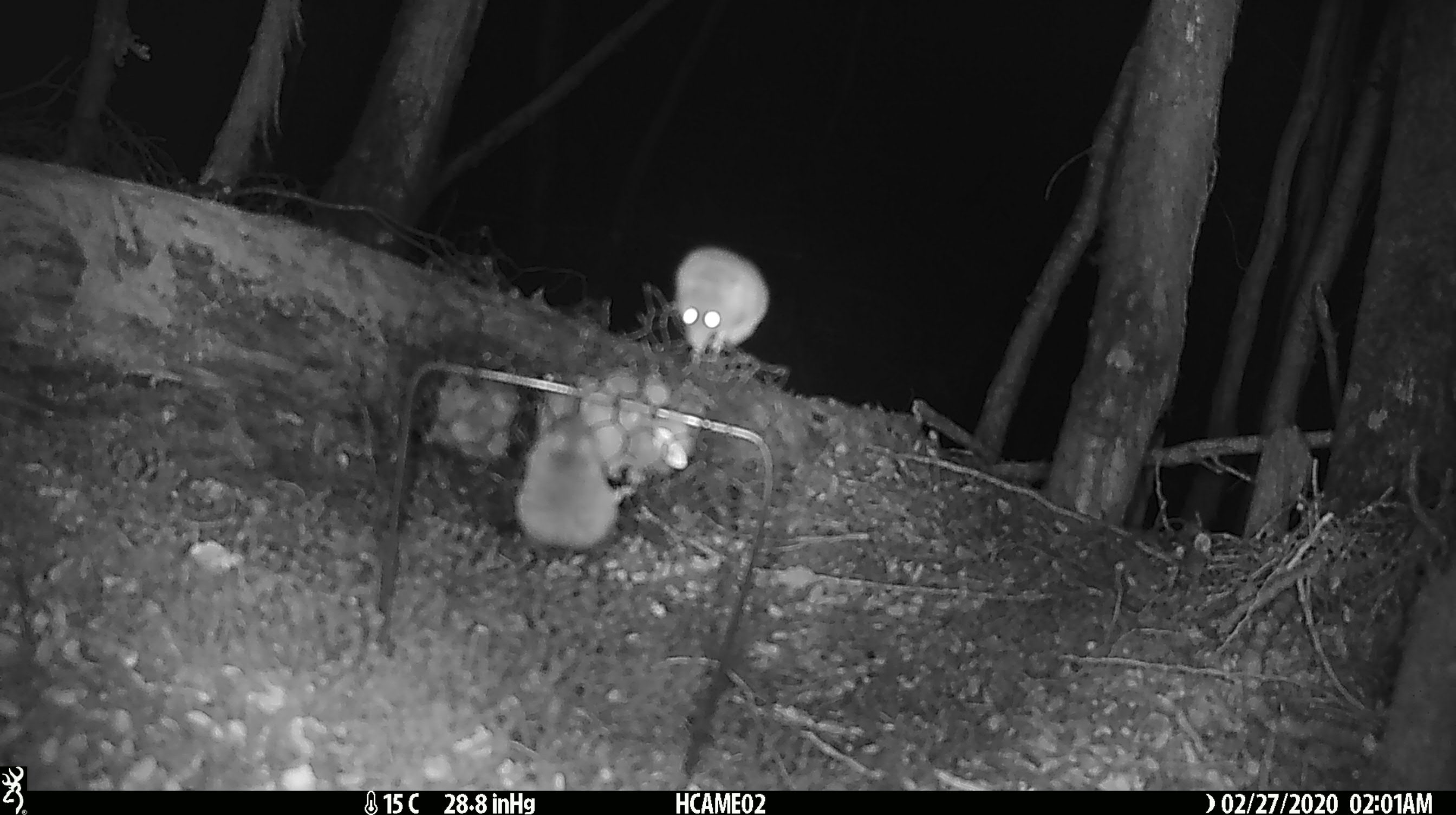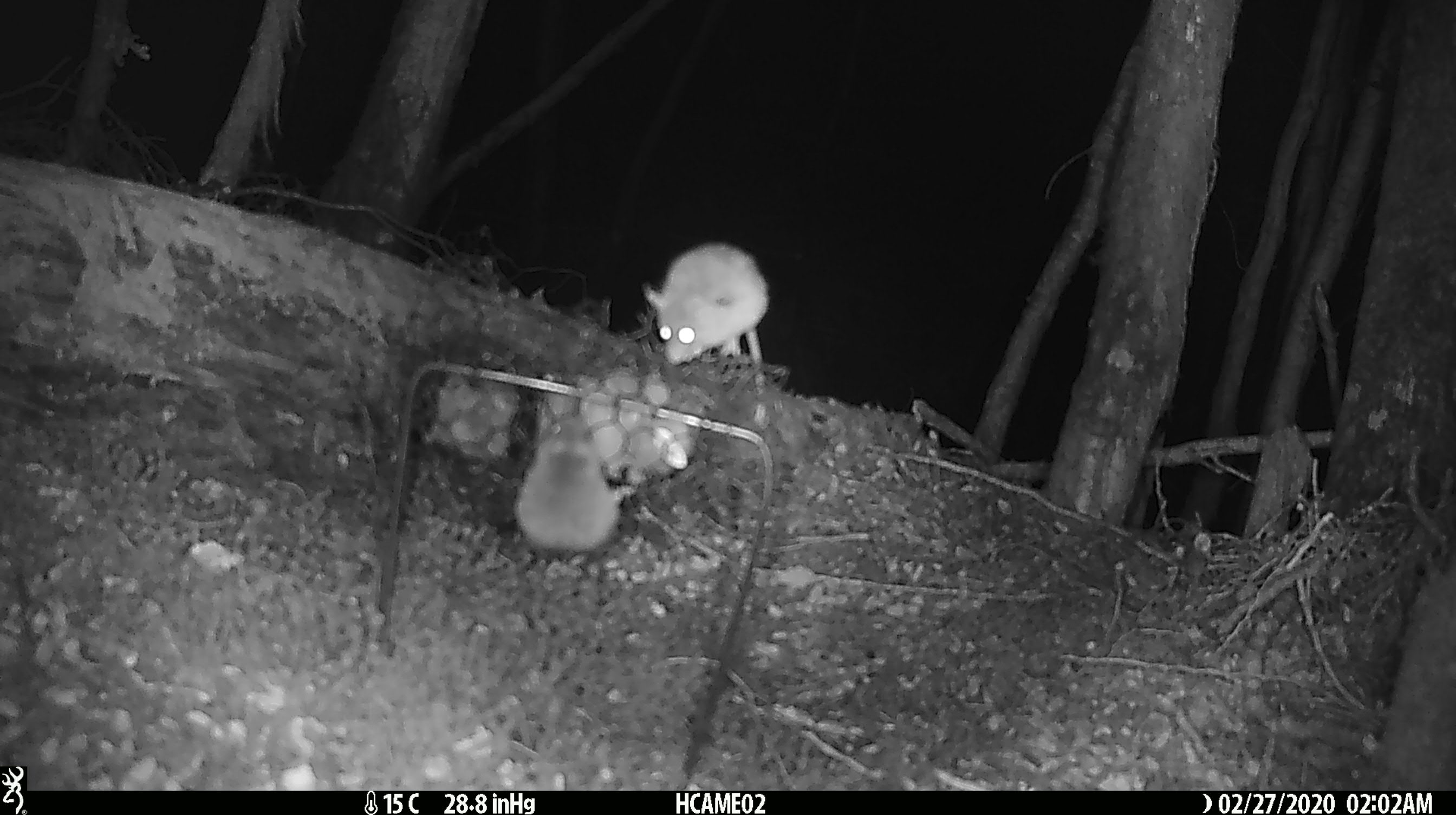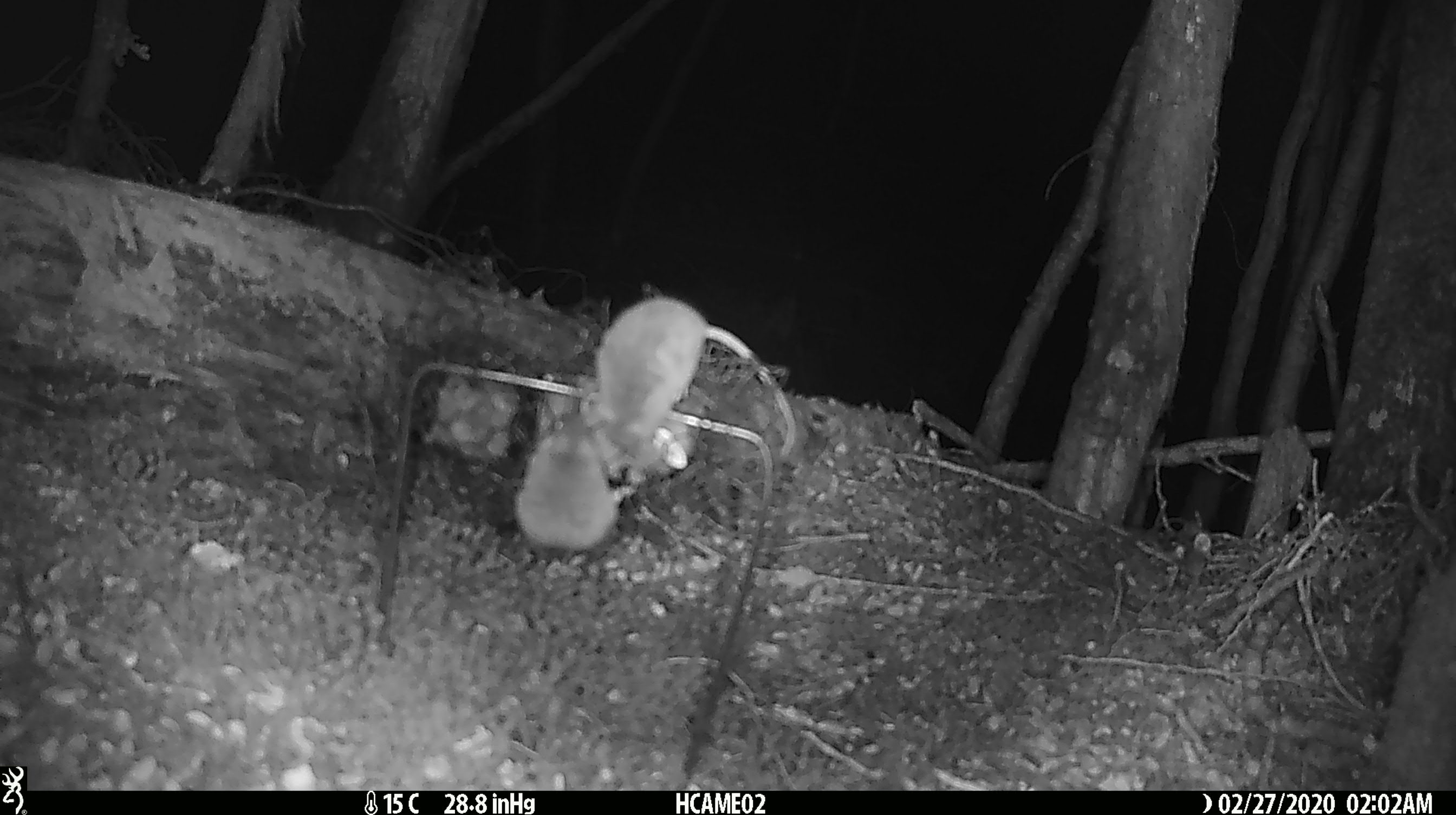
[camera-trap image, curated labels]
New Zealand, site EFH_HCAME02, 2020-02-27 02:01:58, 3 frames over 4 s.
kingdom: Animalia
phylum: Chordata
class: Mammalia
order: Rodentia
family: Muridae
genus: Mus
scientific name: Mus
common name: mouse